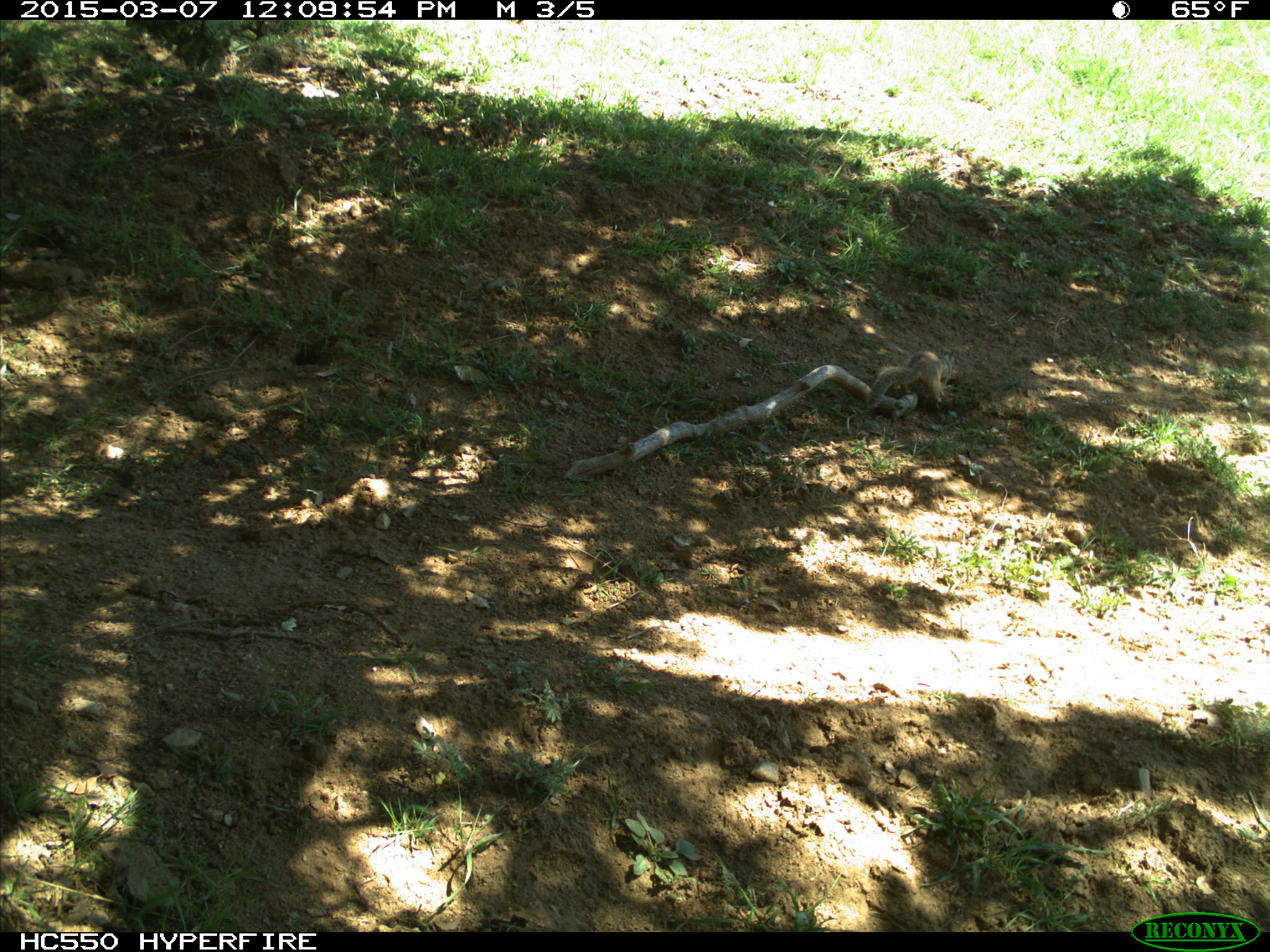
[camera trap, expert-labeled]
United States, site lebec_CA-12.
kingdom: Animalia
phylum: Chordata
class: Mammalia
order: Rodentia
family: Sciuridae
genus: Otospermophilus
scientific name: Otospermophilus beecheyi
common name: california ground squirrel